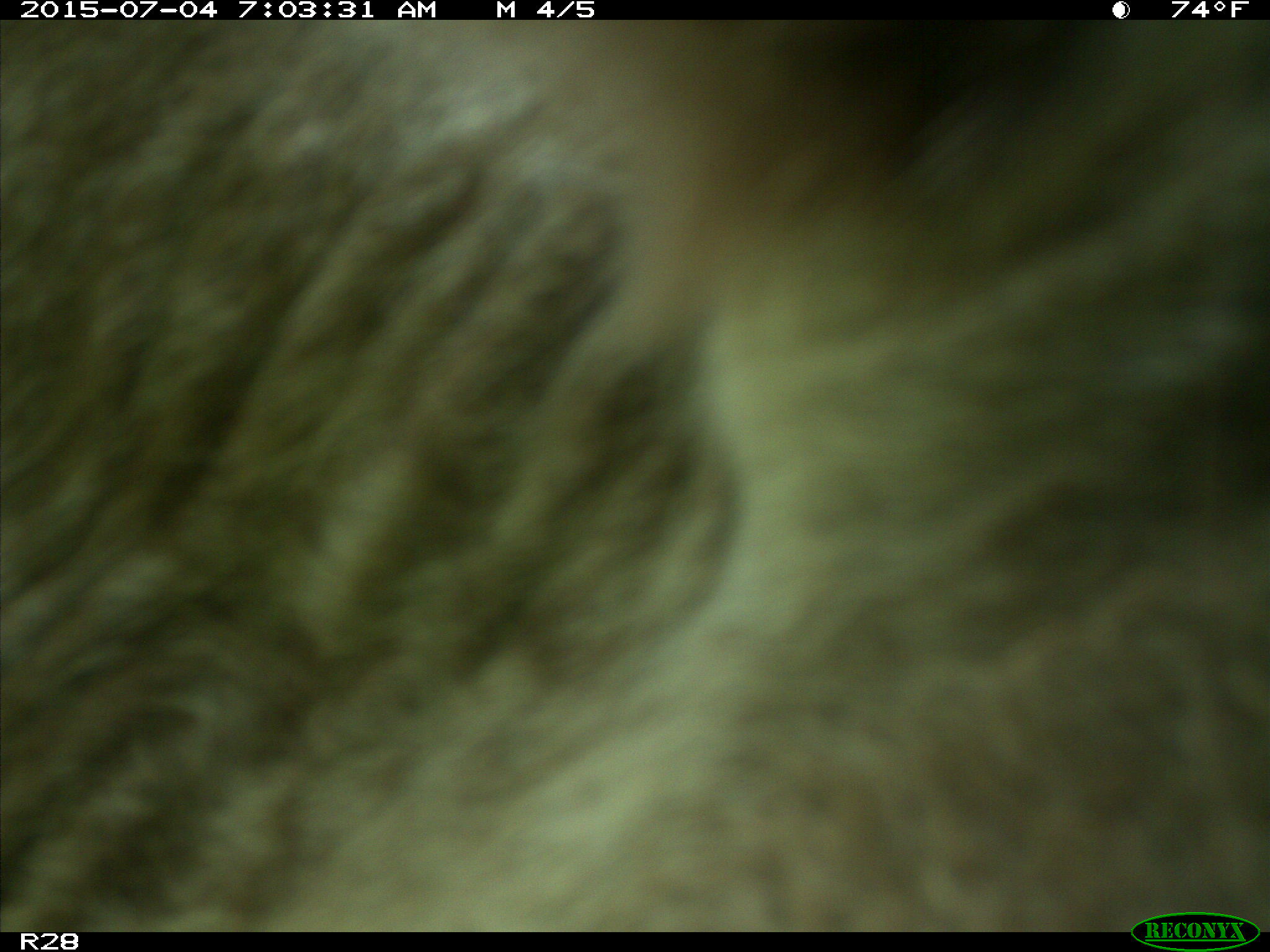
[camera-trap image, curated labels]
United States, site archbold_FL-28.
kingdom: Animalia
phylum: Chordata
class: Mammalia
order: Artiodactyla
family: Bovidae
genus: Bos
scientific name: Bos taurus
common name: domestic cow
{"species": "Bos taurus (domestic cow)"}